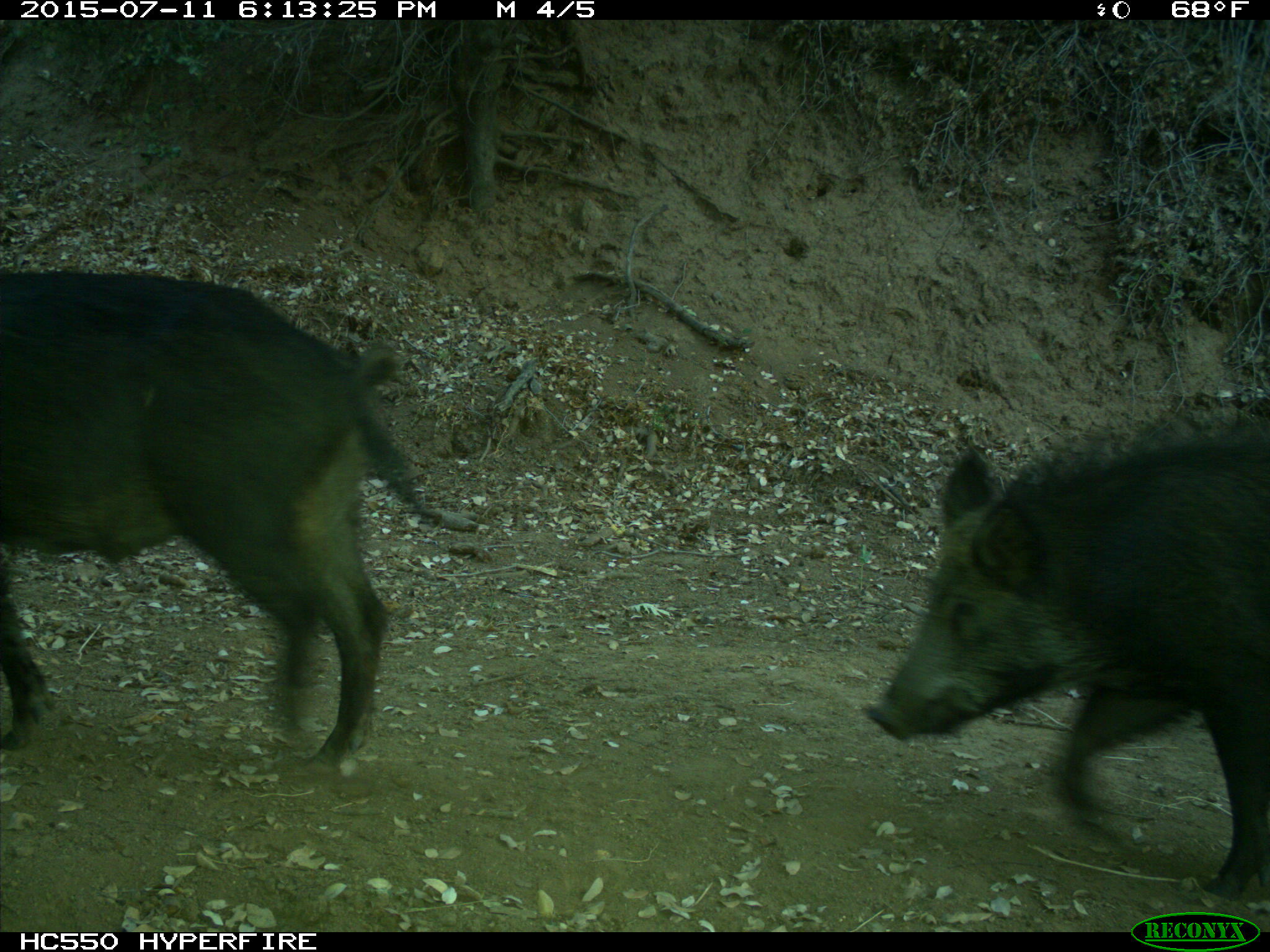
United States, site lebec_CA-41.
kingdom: Animalia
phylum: Chordata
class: Mammalia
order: Artiodactyla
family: Suidae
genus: Sus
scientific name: Sus scrofa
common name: wild boar